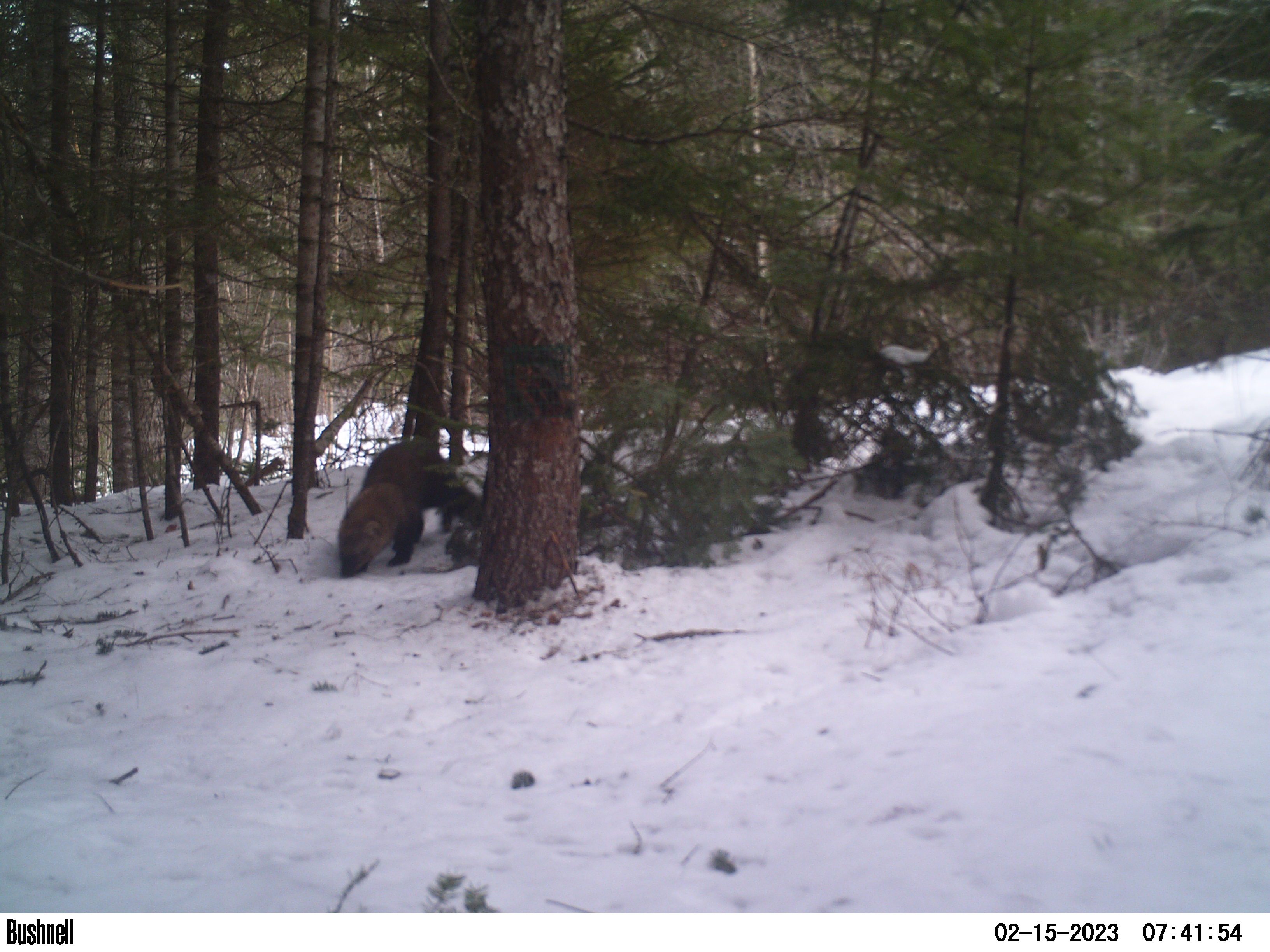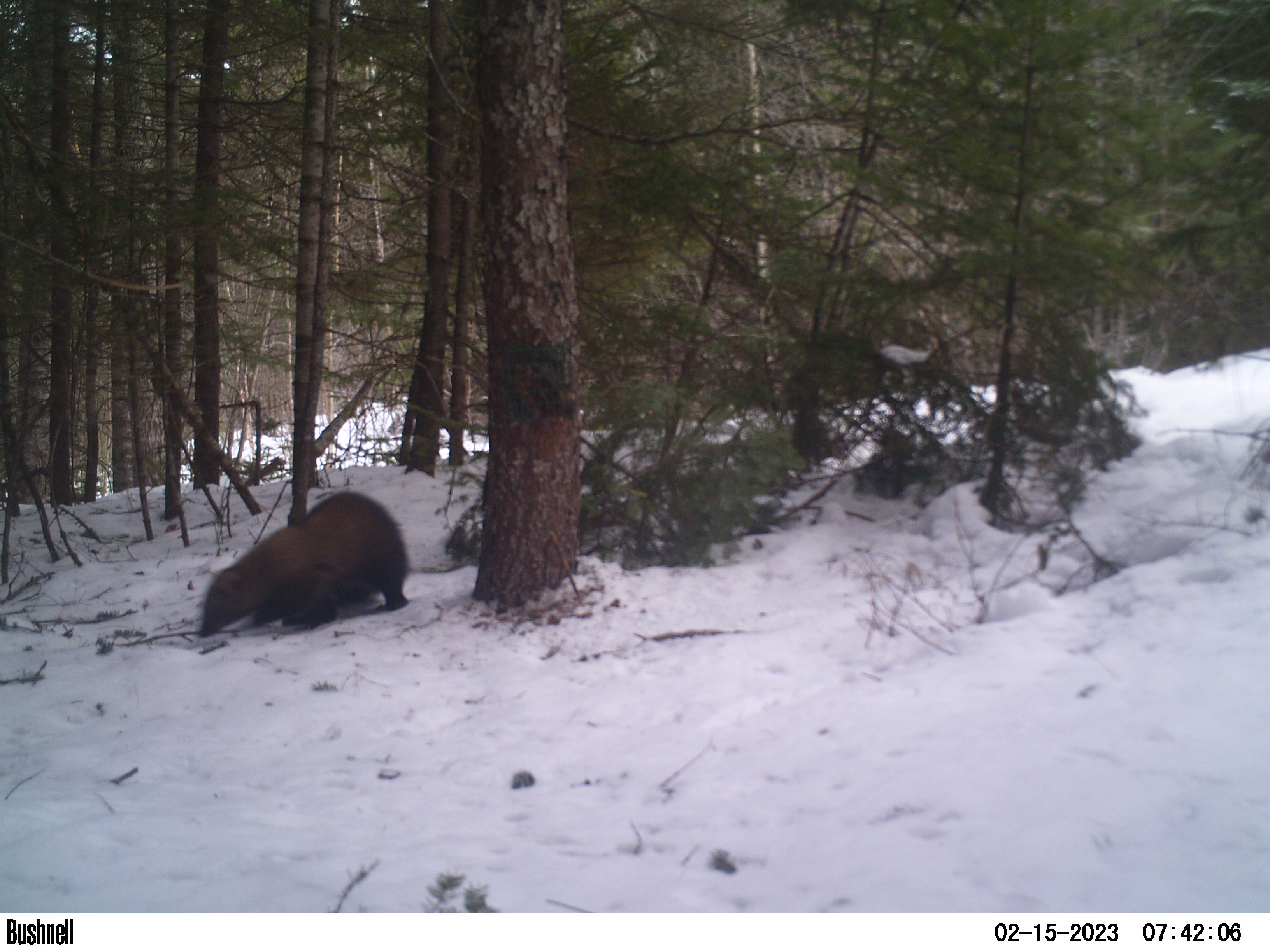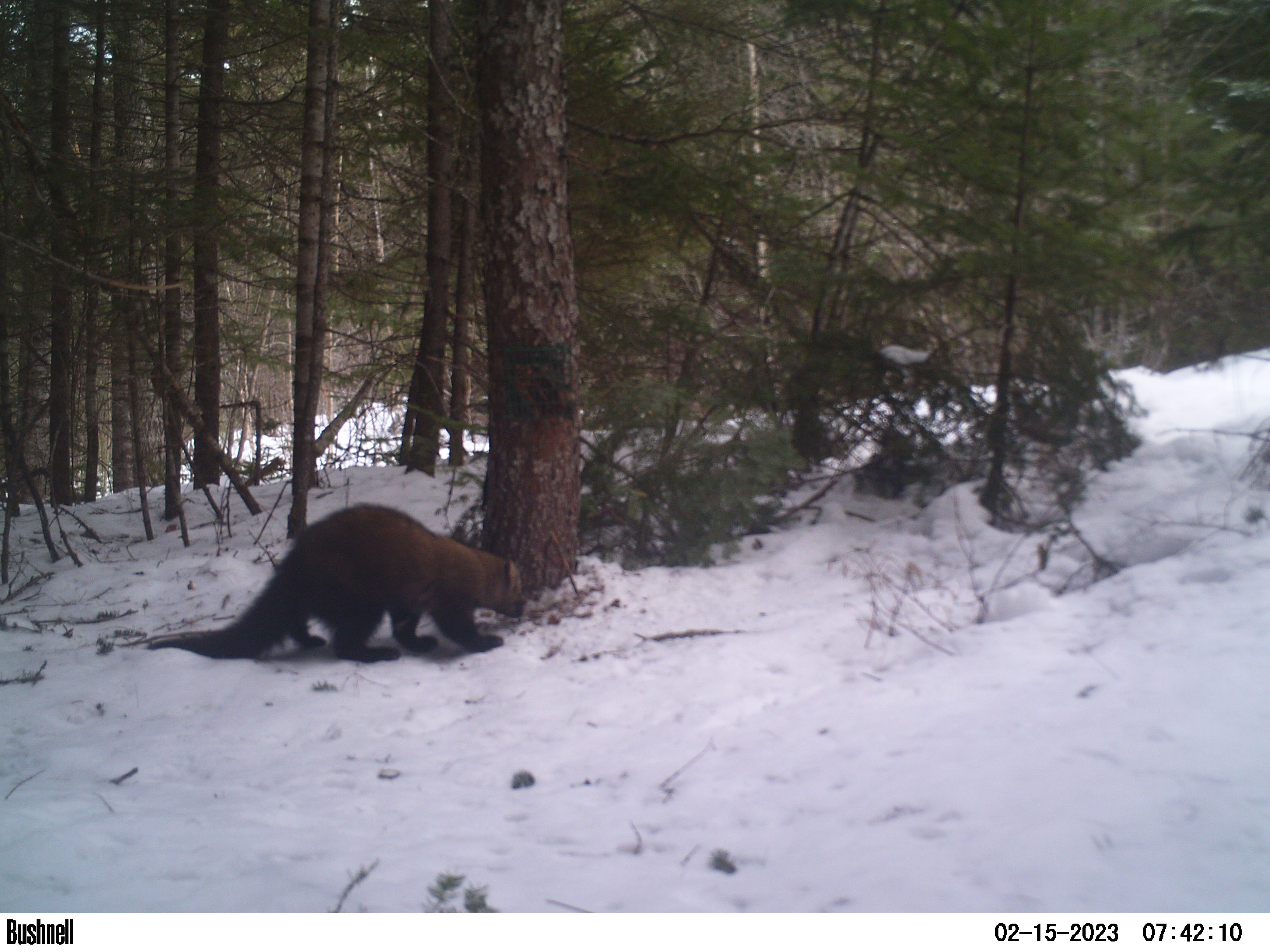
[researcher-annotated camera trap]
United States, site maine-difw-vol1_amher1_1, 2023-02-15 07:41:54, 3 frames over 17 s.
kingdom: Animalia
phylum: Chordata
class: Mammalia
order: Carnivora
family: Mustelidae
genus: Pekania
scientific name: Pekania pennanti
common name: fisher